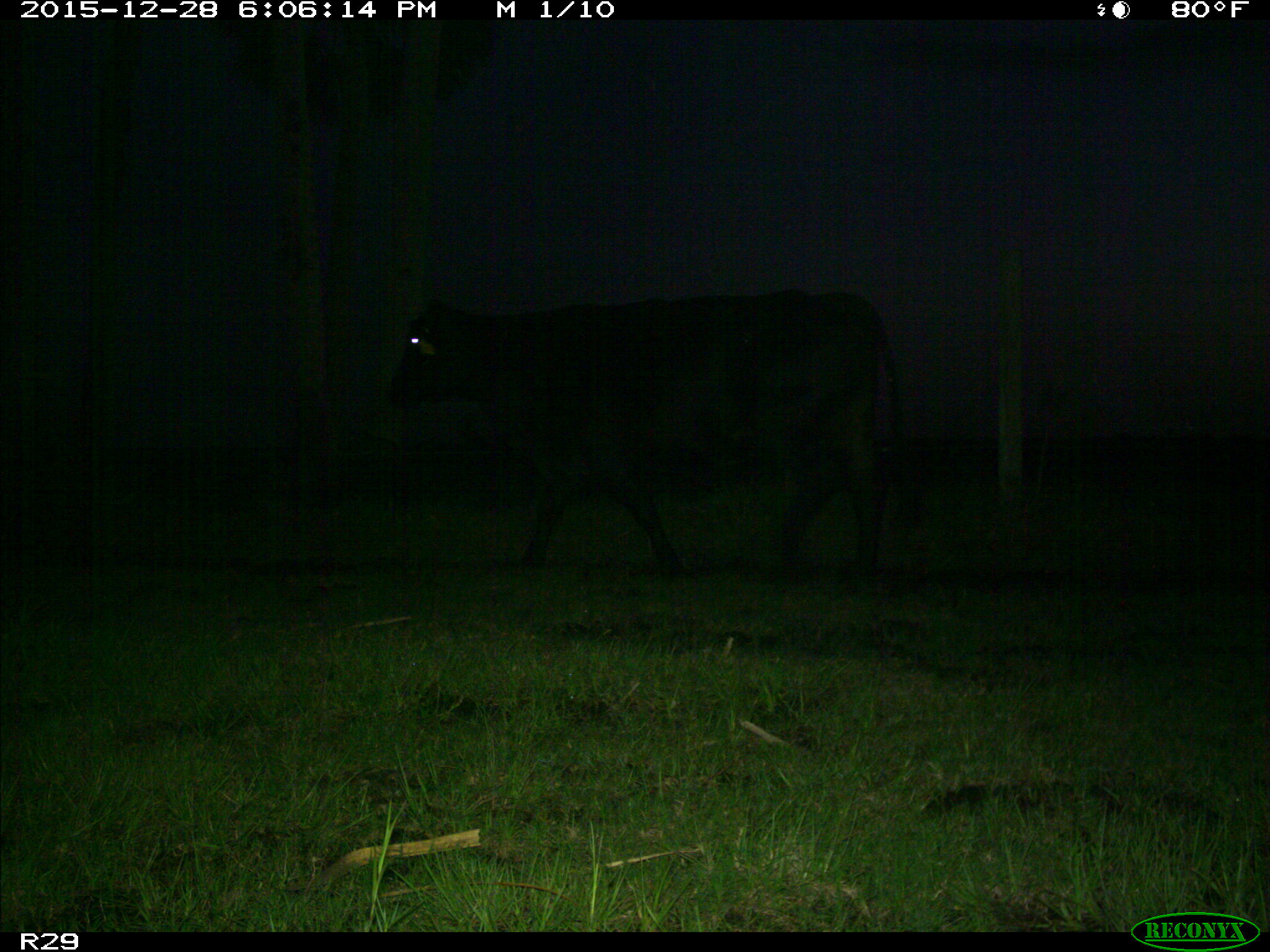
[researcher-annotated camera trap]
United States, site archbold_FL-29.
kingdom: Animalia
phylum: Chordata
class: Mammalia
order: Artiodactyla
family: Bovidae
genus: Bos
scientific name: Bos taurus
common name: domestic cow